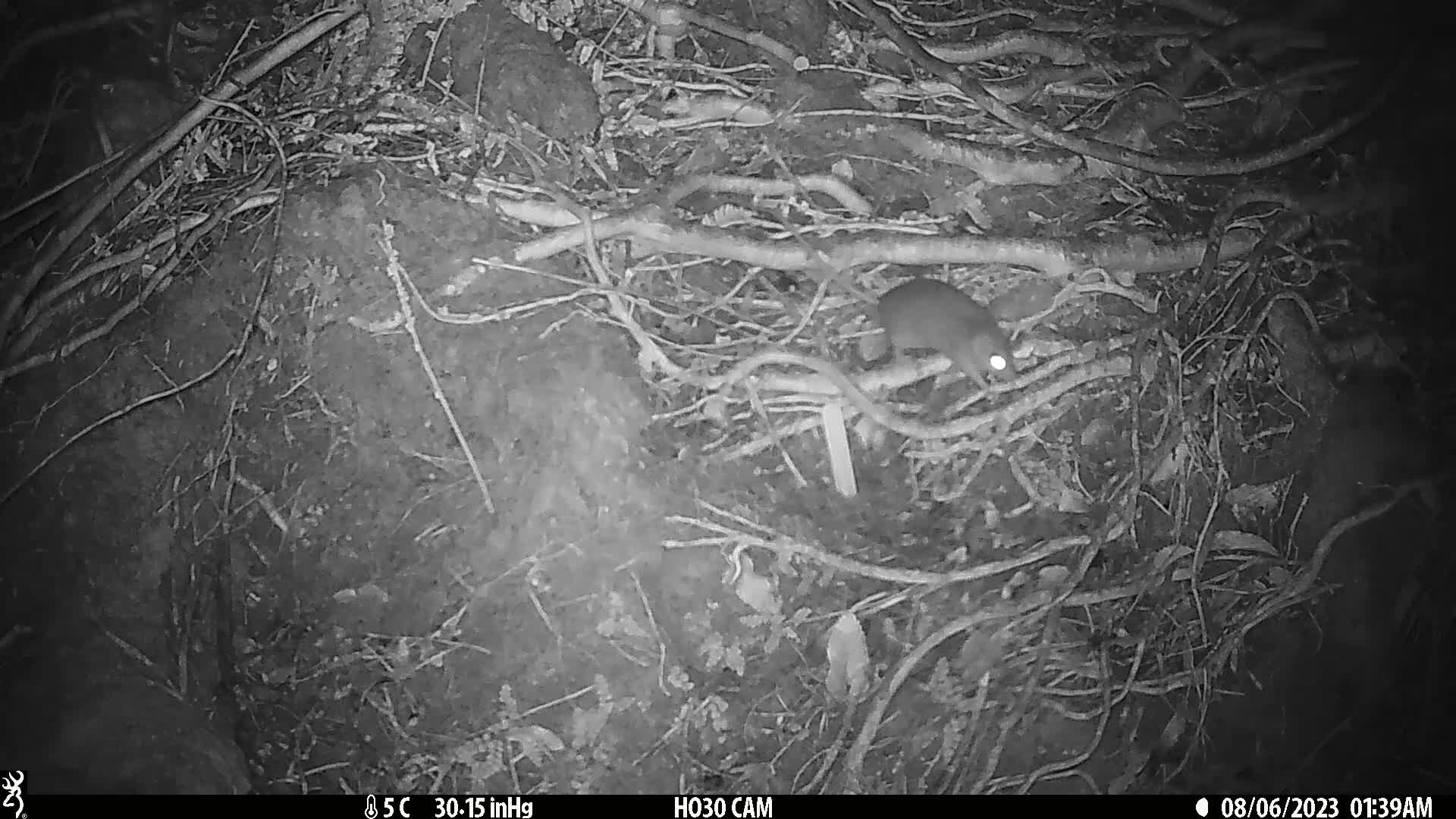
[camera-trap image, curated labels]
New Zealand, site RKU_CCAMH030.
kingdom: Animalia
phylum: Chordata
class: Mammalia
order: Rodentia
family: Muridae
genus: Rattus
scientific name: Rattus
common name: rat